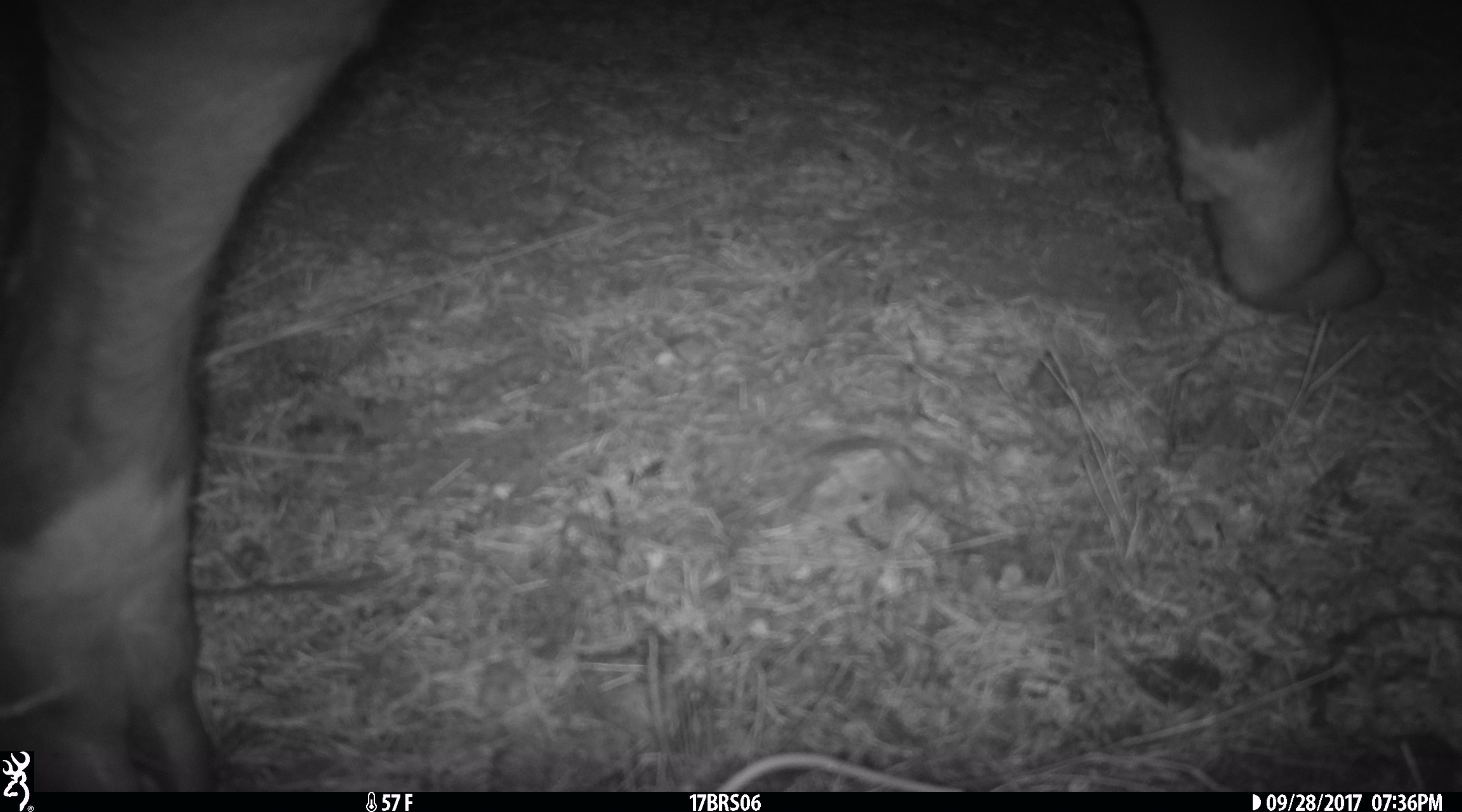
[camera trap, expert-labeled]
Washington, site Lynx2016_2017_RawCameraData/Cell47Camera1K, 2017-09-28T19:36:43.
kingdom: Animalia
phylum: Chordata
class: Mammalia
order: Artiodactyla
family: Bovidae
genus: Bos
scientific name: Bos taurus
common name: domestic cattle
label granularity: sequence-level